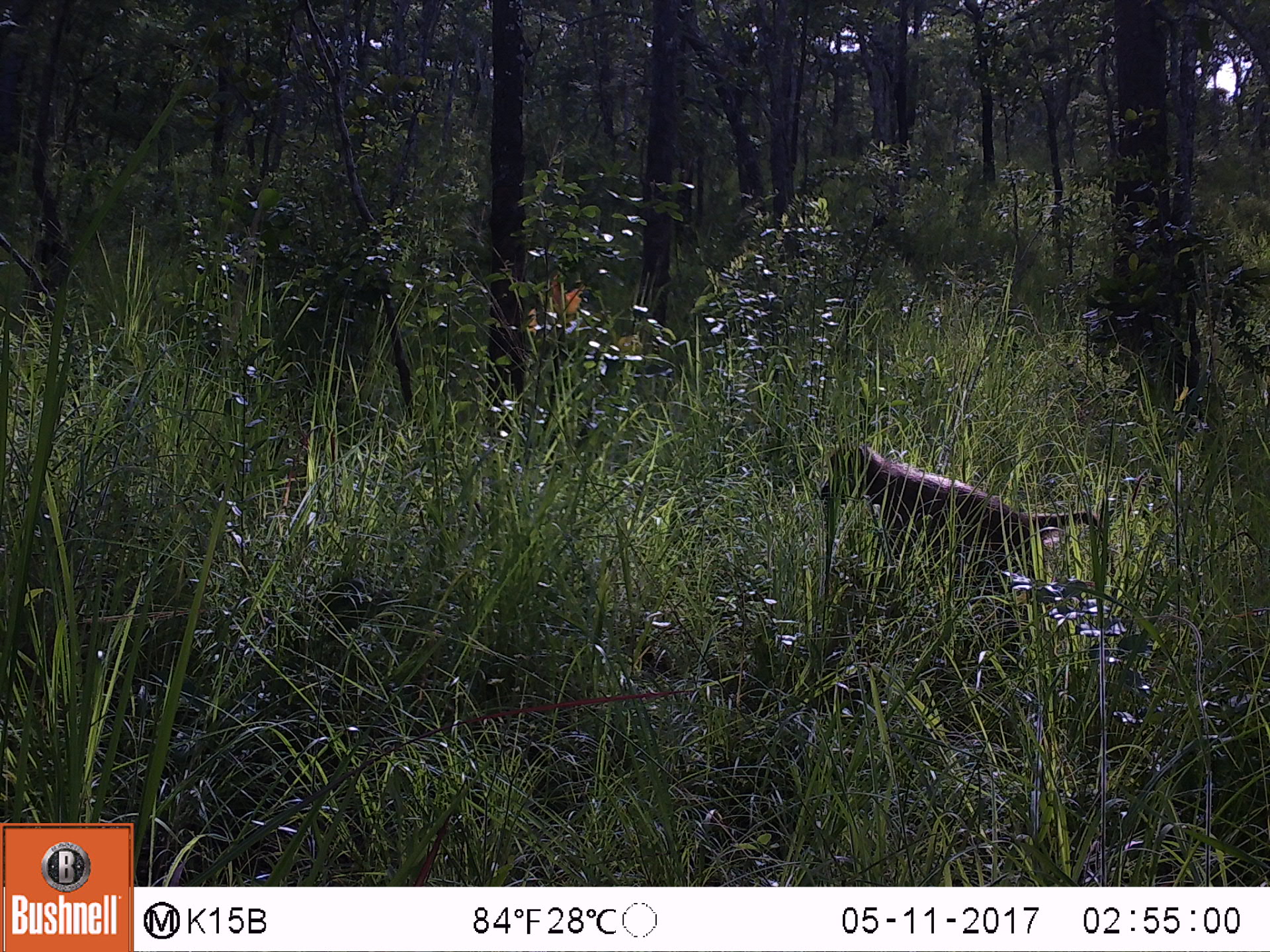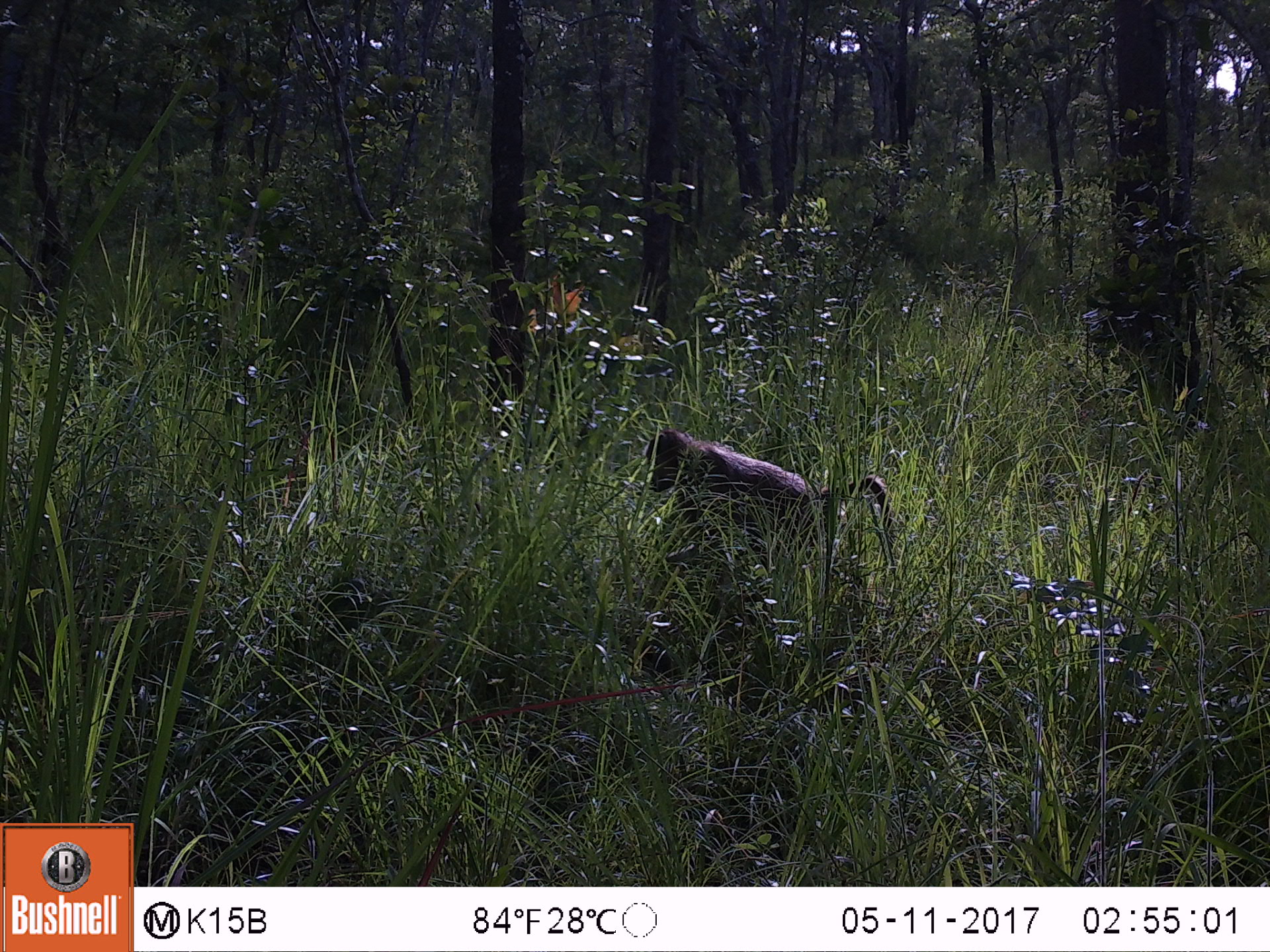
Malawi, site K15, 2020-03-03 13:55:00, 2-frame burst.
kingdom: Animalia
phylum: Chordata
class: Mammalia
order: Primates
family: Cercopithecidae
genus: Papio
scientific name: Papio cynocephalus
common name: yellow baboon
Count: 1.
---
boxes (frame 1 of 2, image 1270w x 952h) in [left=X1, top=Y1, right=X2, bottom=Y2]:
yellow baboon: [left=819, top=446, right=1101, bottom=577]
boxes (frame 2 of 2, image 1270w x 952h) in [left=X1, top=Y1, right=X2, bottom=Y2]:
yellow baboon: [left=641, top=428, right=897, bottom=542]